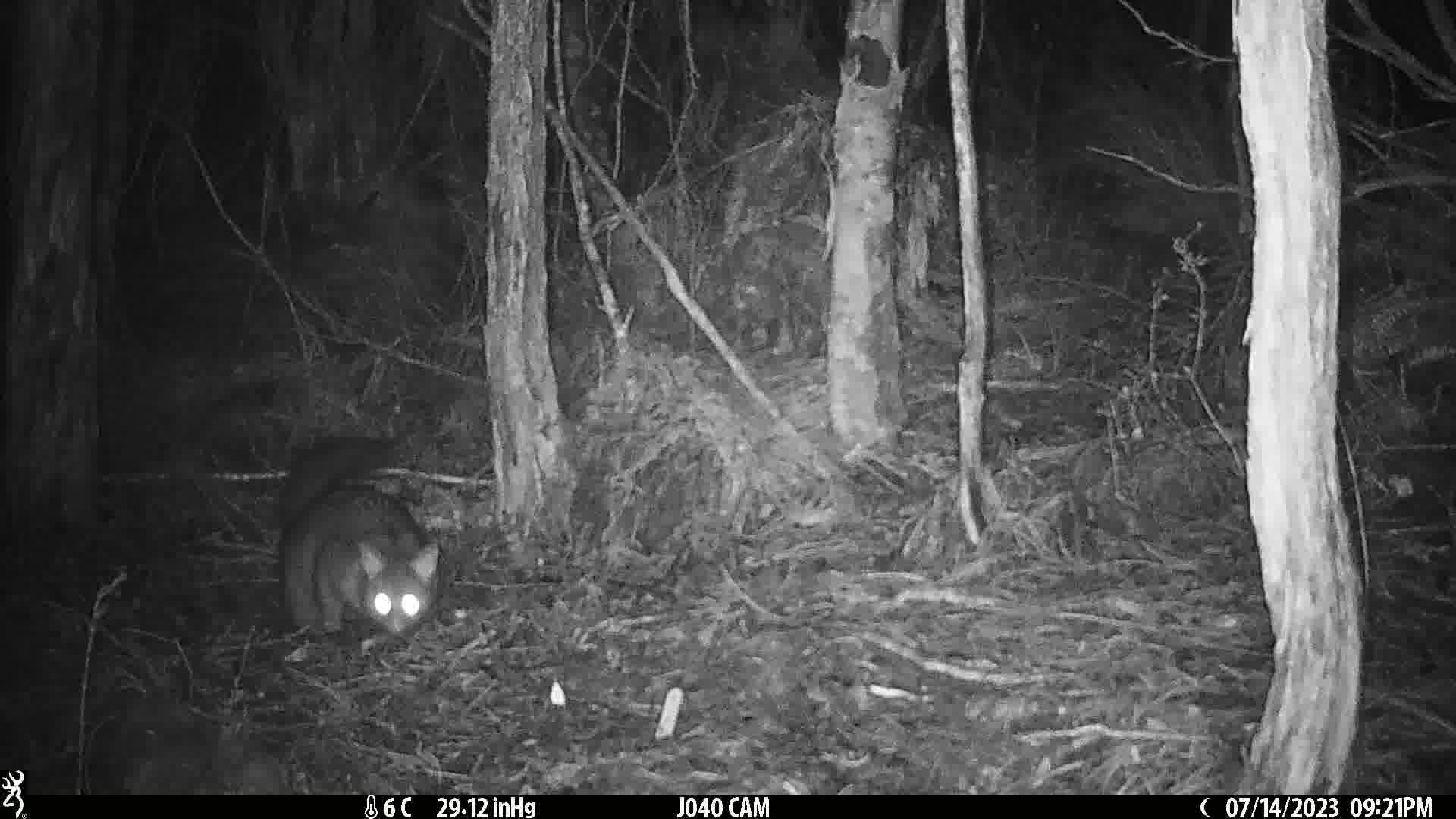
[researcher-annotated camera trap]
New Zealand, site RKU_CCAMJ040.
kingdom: Animalia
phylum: Chordata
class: Mammalia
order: Diprotodontia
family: Phalangeridae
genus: Trichosurus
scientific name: Trichosurus vulpecula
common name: common brushtail possum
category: possum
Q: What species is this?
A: Possum (common brushtail possum) (Trichosurus vulpecula).